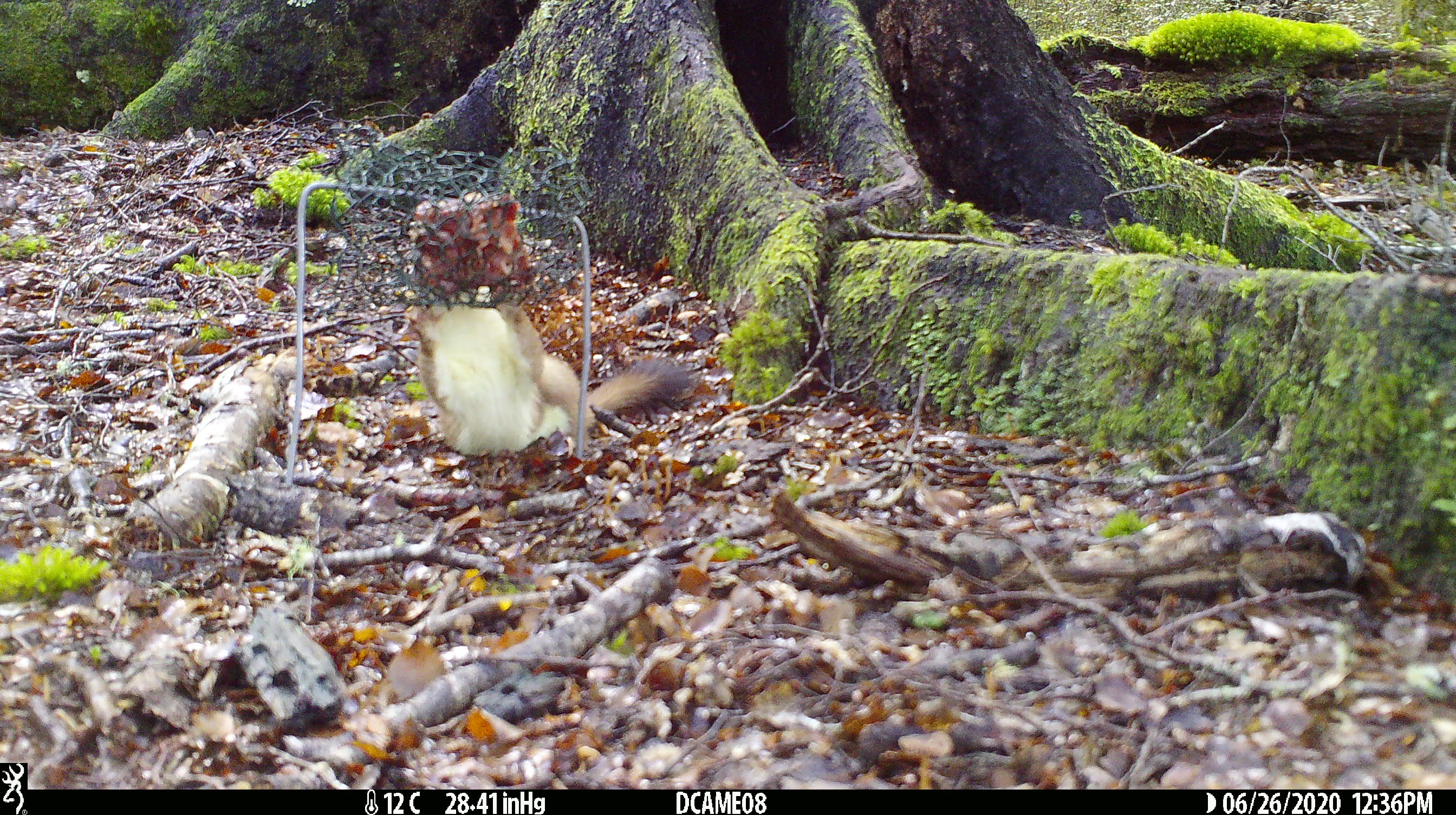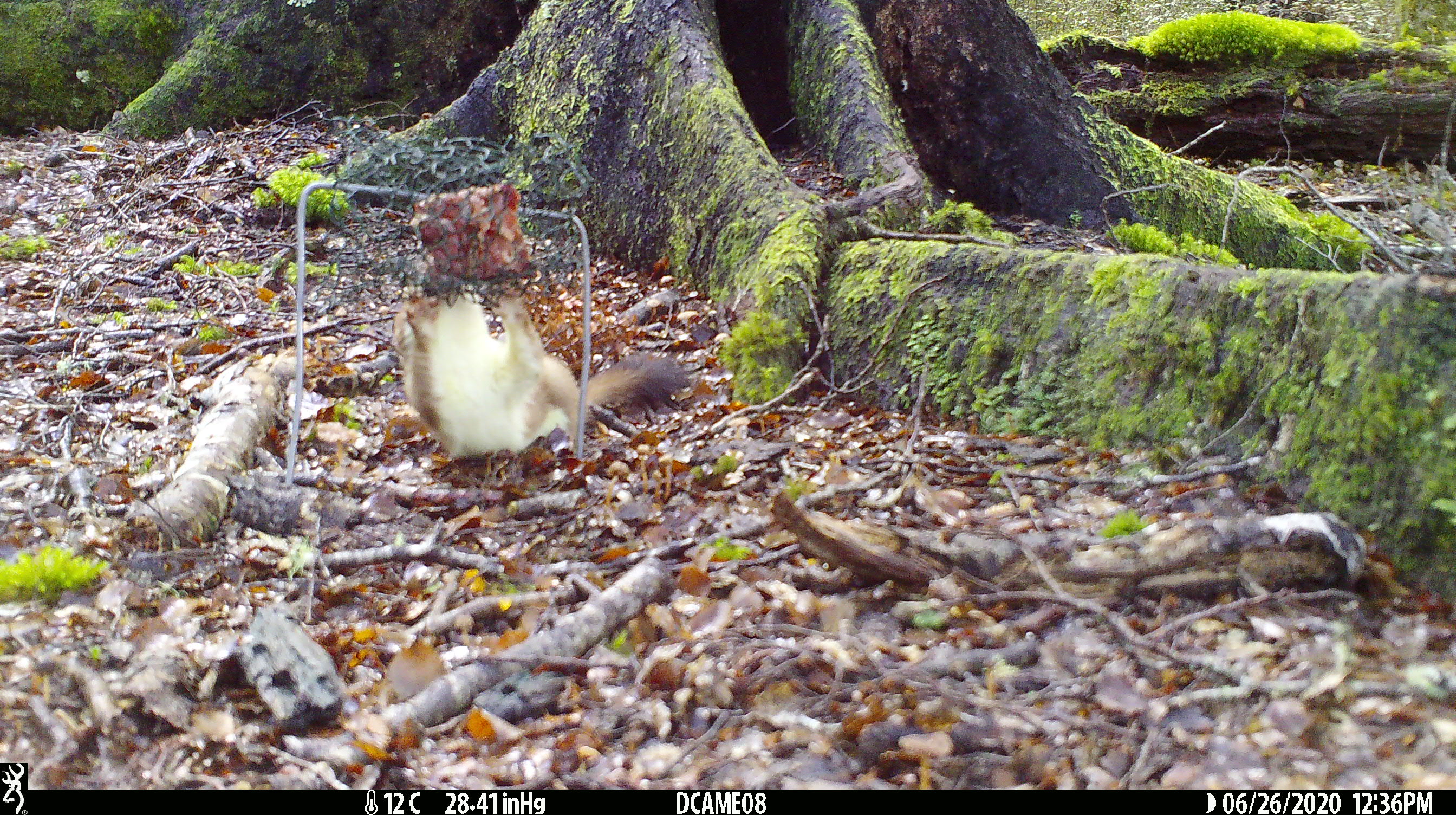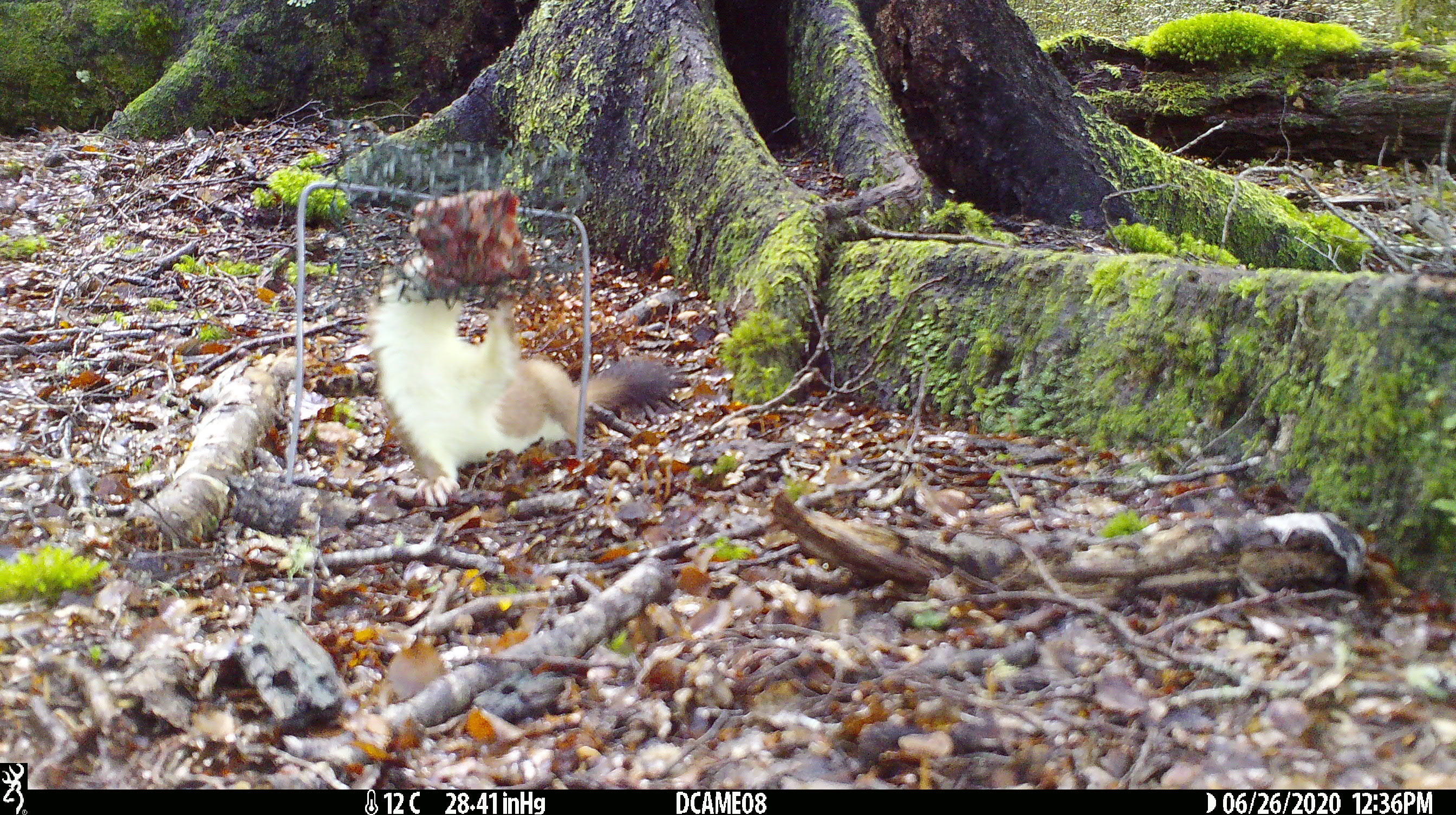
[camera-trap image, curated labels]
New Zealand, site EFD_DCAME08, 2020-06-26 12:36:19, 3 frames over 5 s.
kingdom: Animalia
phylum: Chordata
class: Mammalia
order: Carnivora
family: Mustelidae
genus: Mustela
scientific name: Mustela erminea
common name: stoat